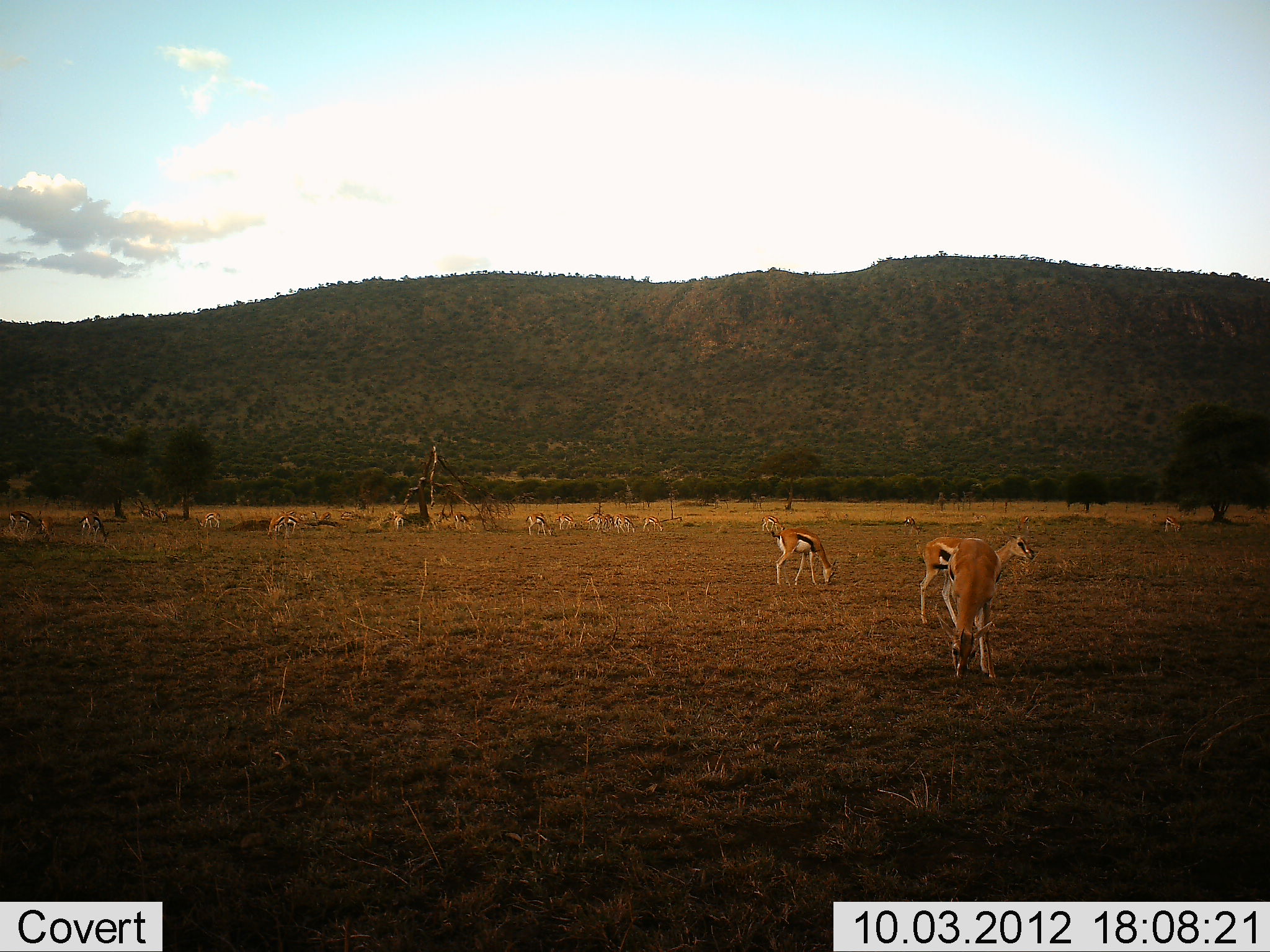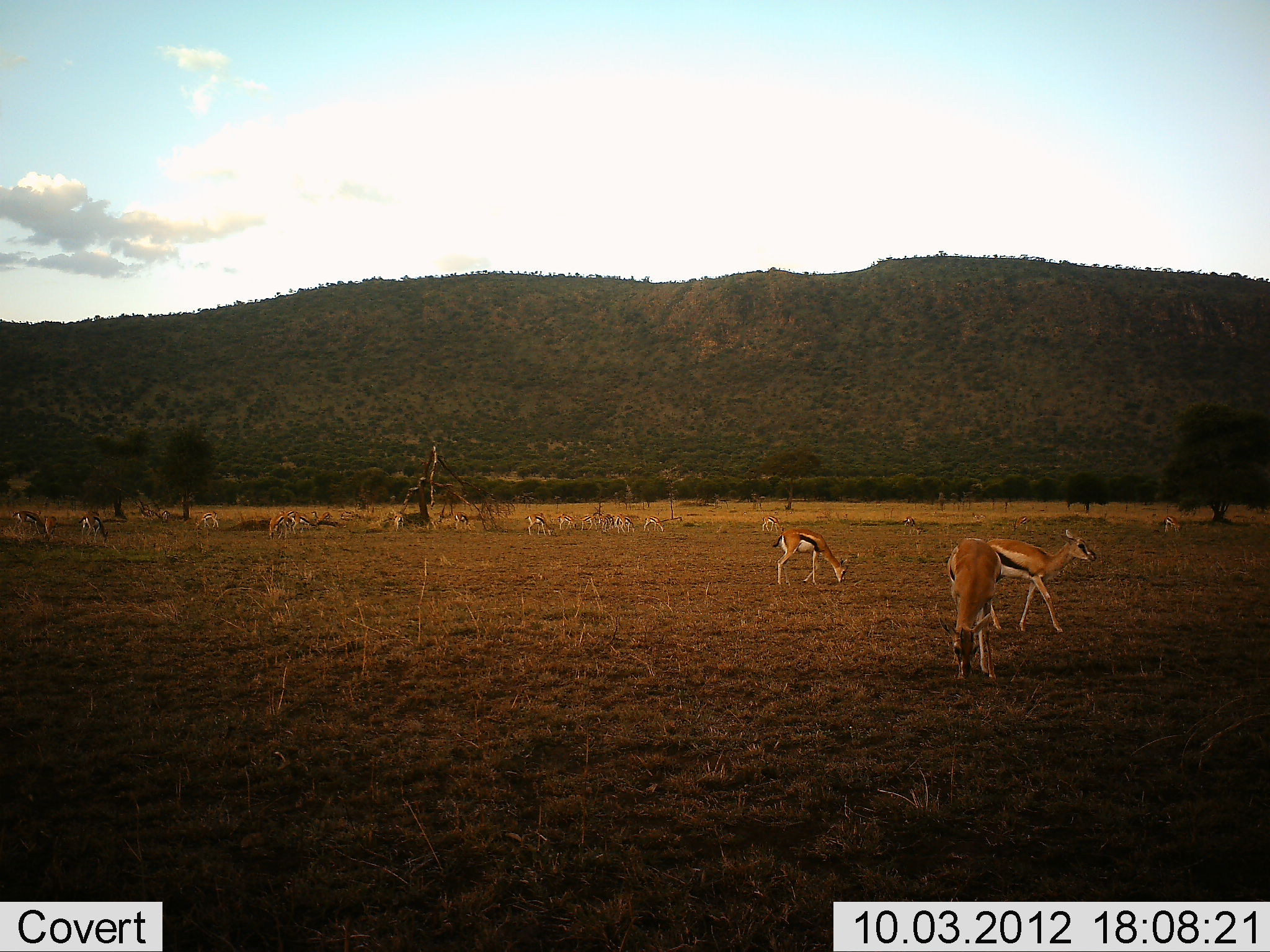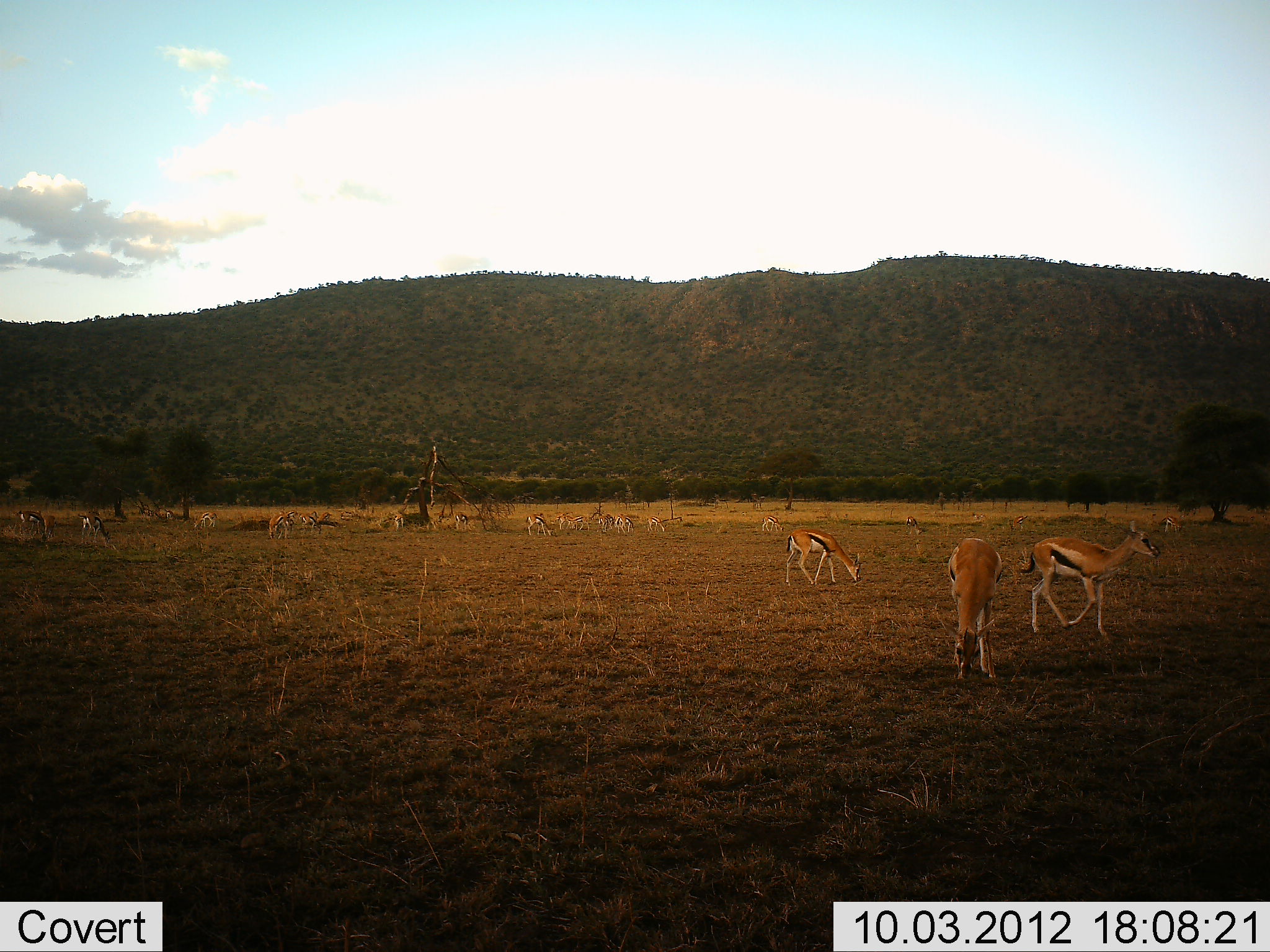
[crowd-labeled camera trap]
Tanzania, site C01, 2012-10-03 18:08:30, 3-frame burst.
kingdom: Animalia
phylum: Chordata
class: Mammalia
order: Artiodactyla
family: Bovidae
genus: Eudorcas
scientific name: Eudorcas thomsonii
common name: thomson's gazelle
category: gazellethomsons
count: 11-50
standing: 45%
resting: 0%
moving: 64%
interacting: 0%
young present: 0%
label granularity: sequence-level